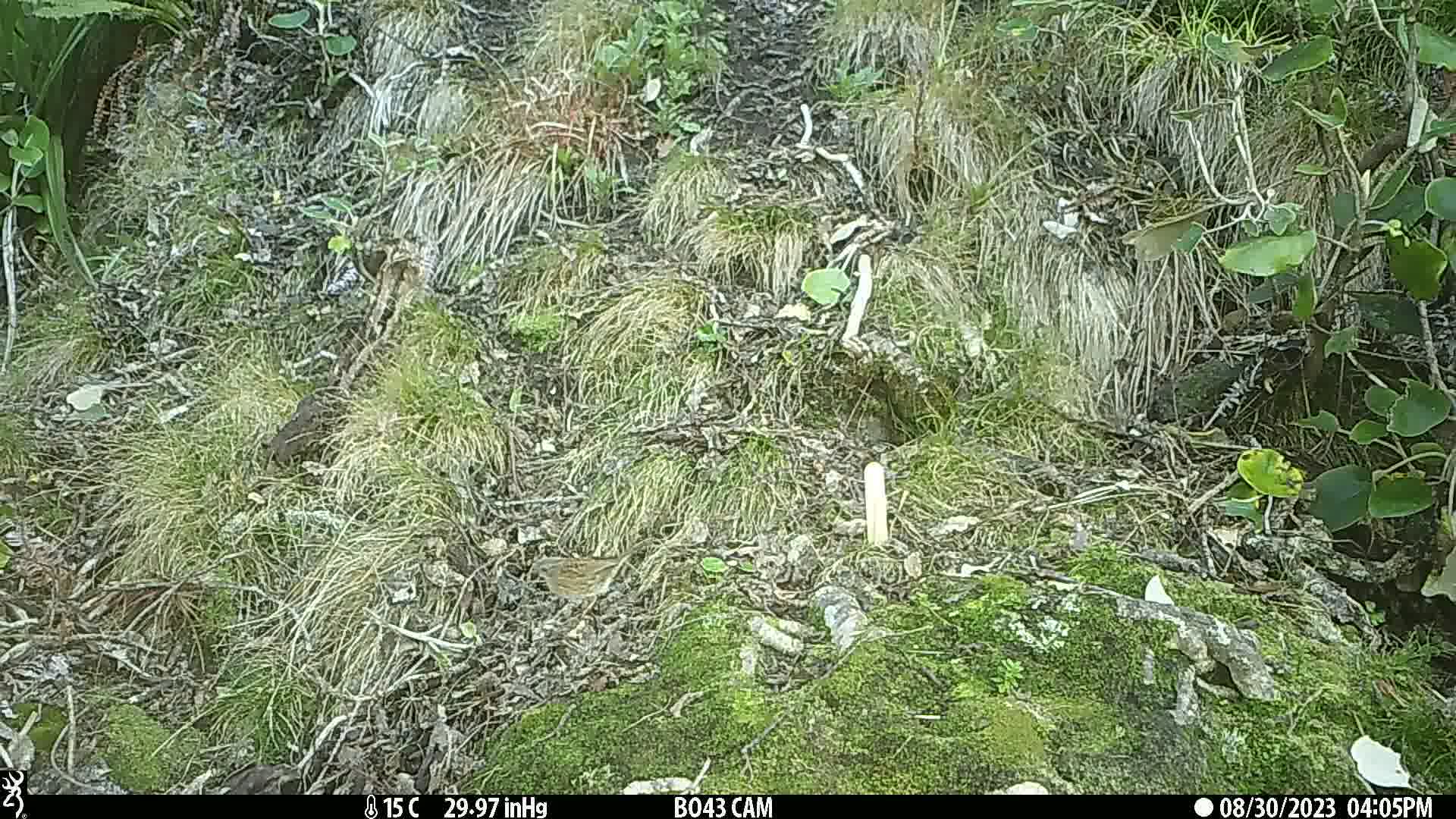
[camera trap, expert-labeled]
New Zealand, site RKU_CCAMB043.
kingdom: Animalia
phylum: Chordata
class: Aves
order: Passeriformes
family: Prunellidae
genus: Prunella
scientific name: Prunella modularis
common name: dunnock